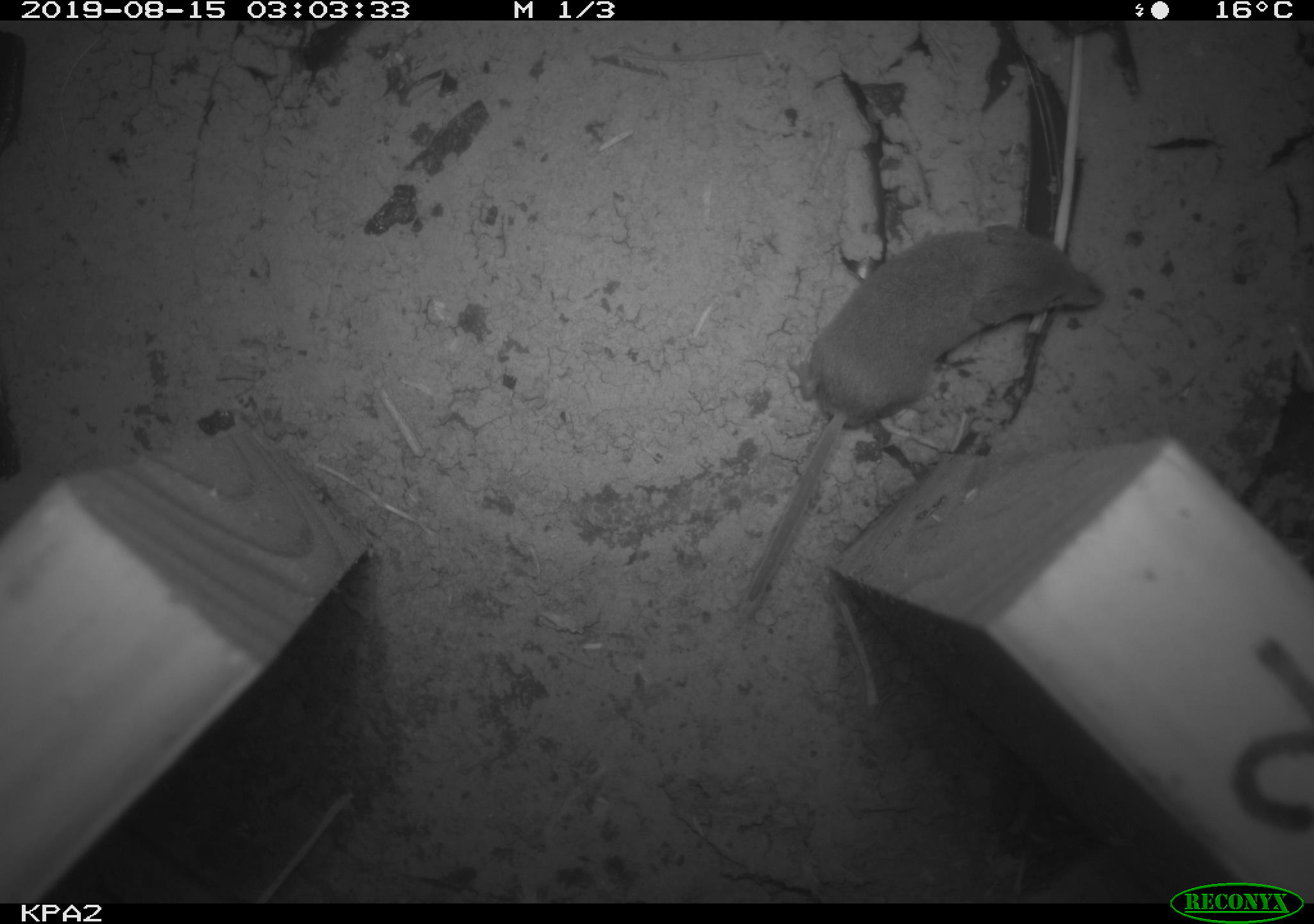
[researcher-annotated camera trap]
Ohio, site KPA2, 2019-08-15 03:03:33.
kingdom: Animalia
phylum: Chordata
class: Mammalia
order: Eulipotyphla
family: Soricidae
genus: Sorex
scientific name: Sorex cinereus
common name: masked shrew